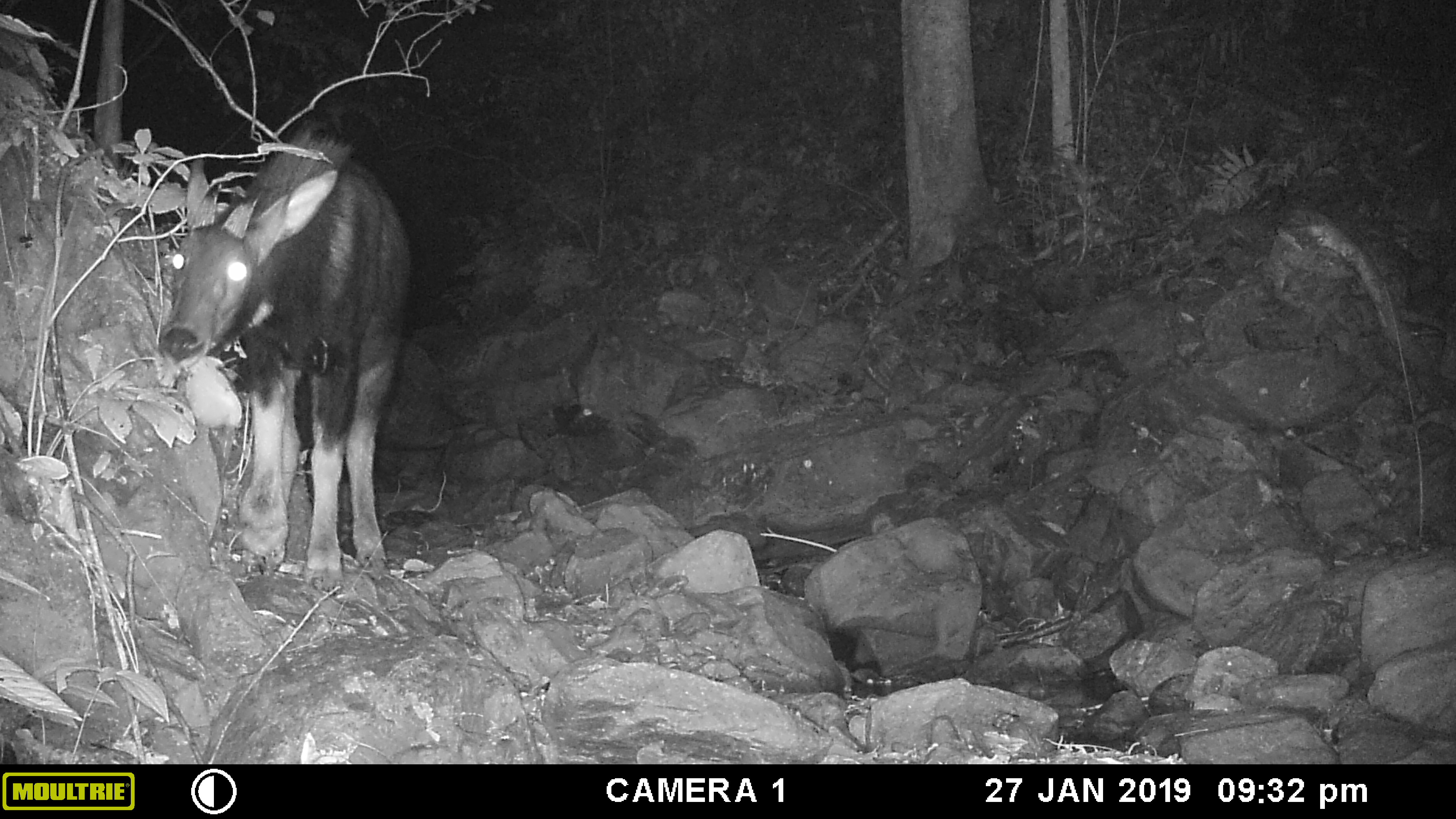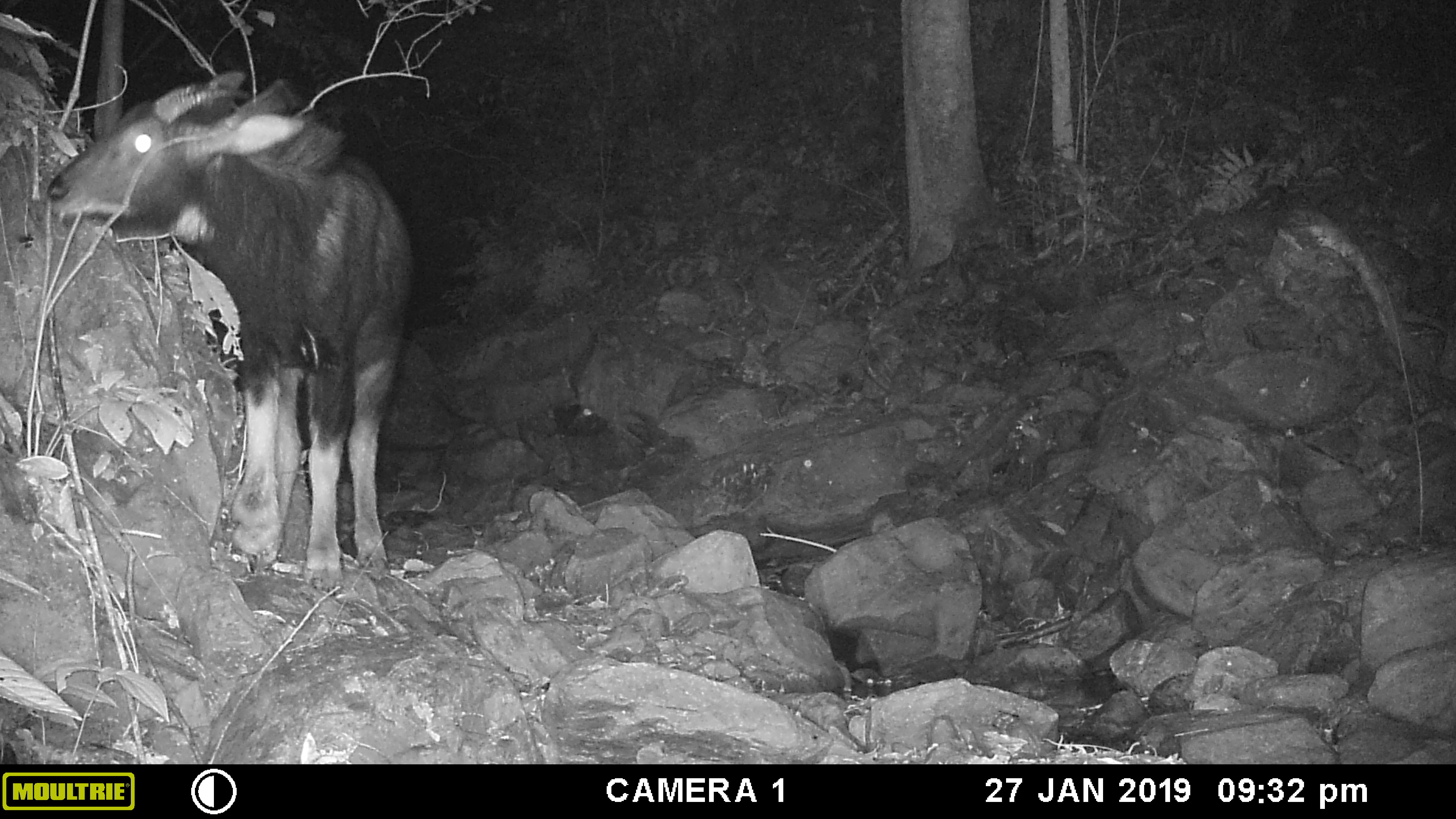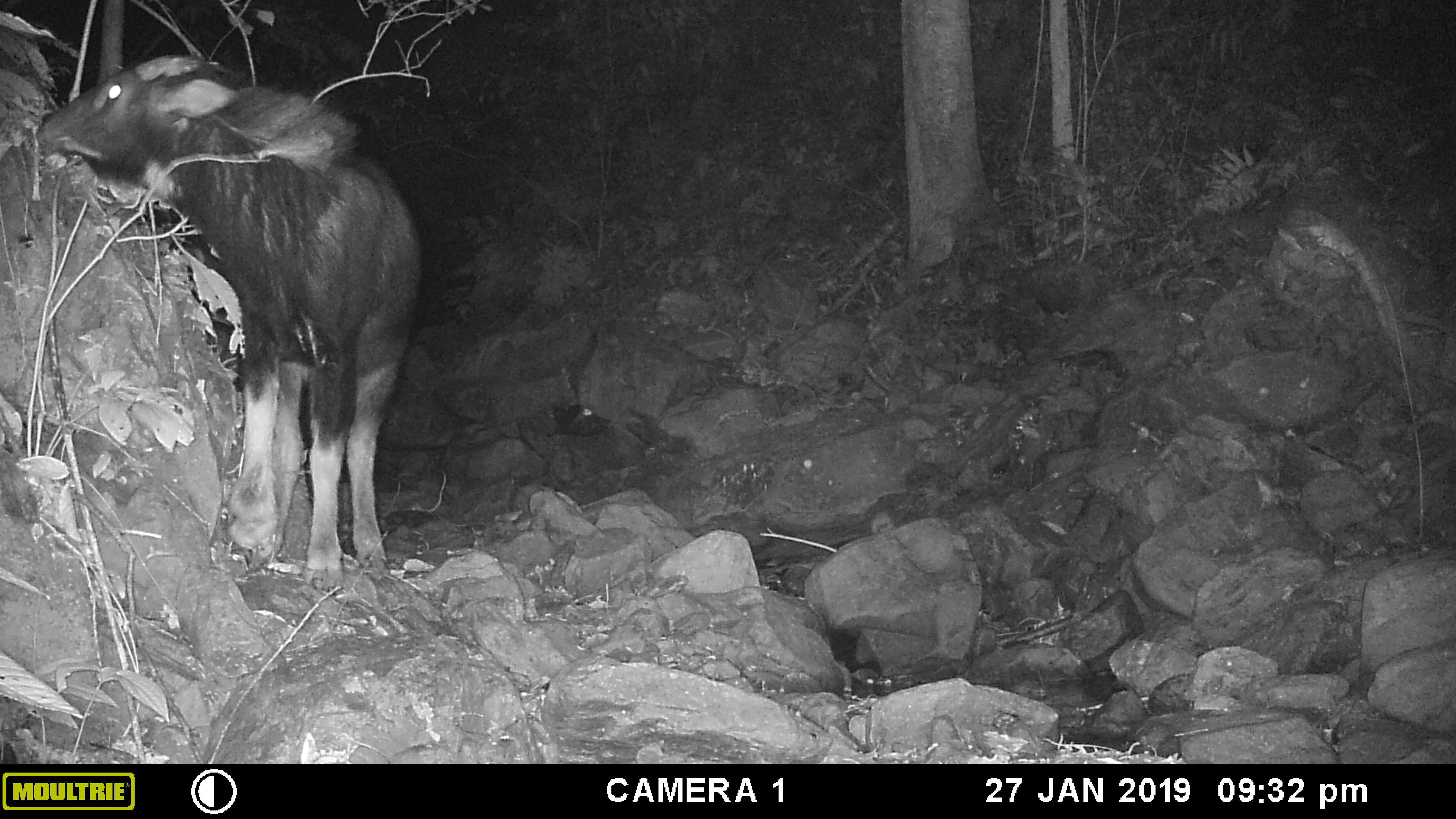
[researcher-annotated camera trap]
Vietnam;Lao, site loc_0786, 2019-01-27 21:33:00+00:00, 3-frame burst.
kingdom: Animalia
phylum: Chordata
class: Mammalia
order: Artiodactyla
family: Bovidae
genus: Capricornis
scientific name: Capricornis sumatraensis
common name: chinese serow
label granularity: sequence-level